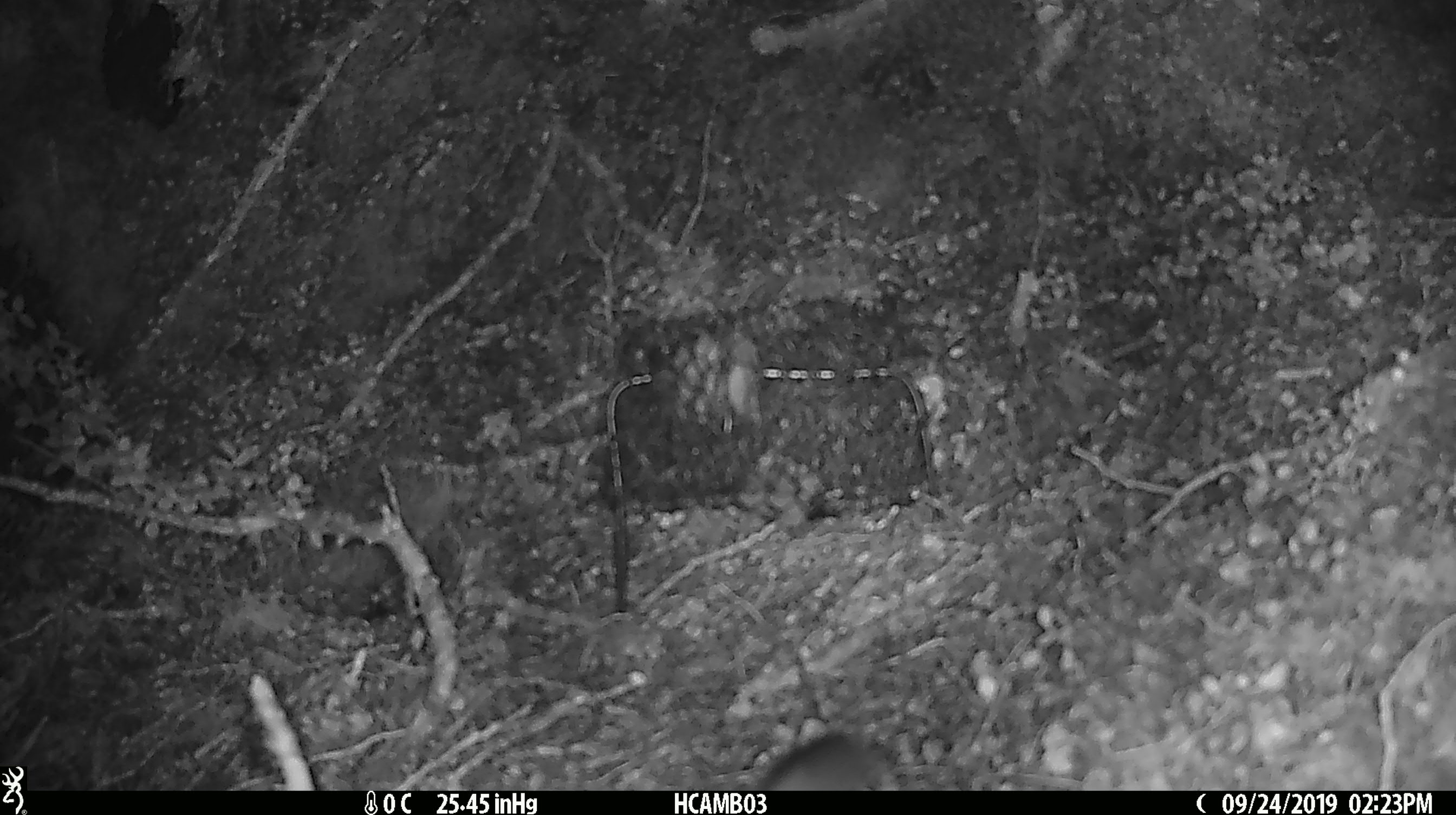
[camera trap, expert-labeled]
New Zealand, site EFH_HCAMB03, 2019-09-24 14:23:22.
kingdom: Animalia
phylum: Chordata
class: Mammalia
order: Rodentia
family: Muridae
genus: Mus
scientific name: Mus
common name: mouse